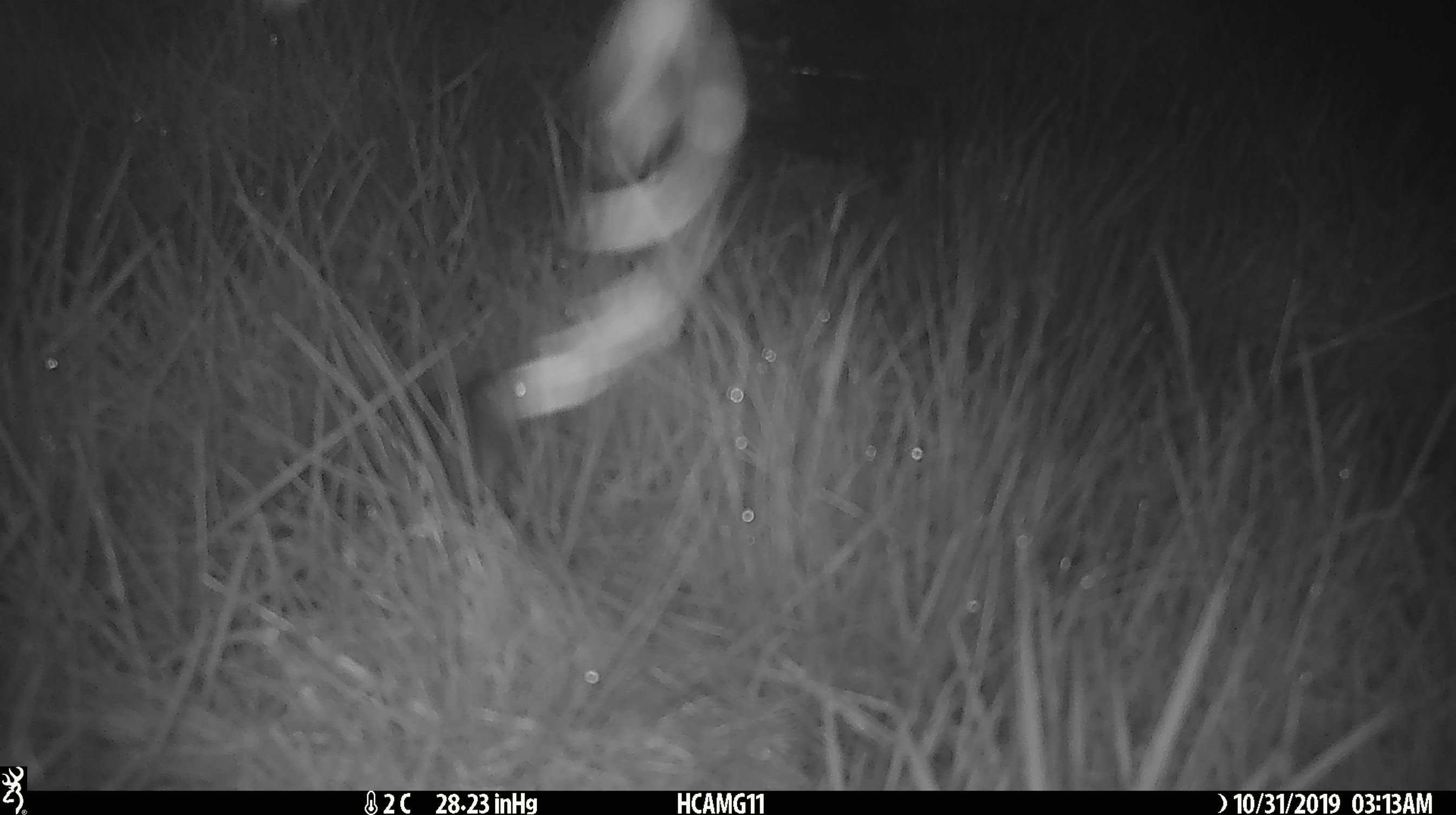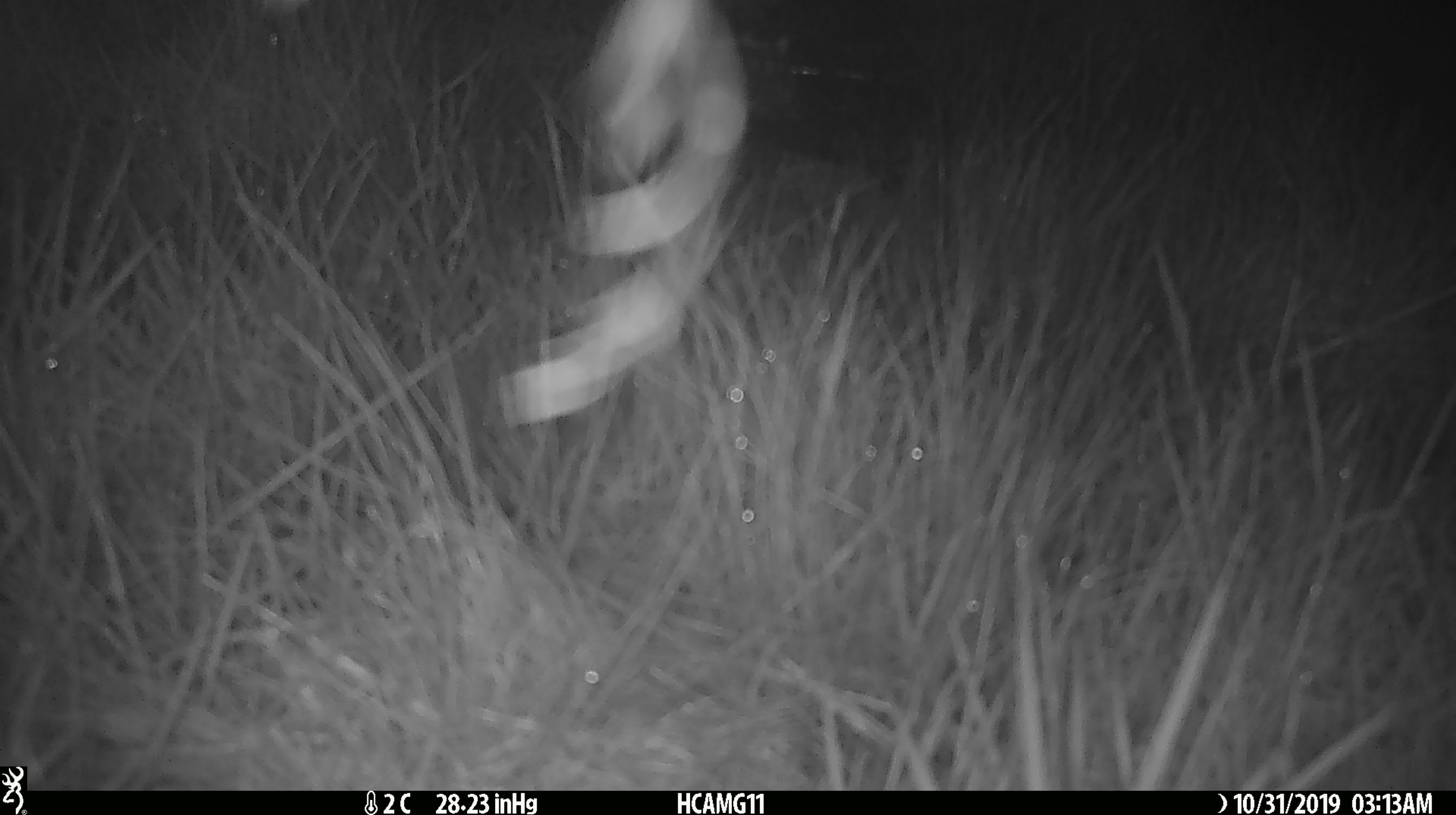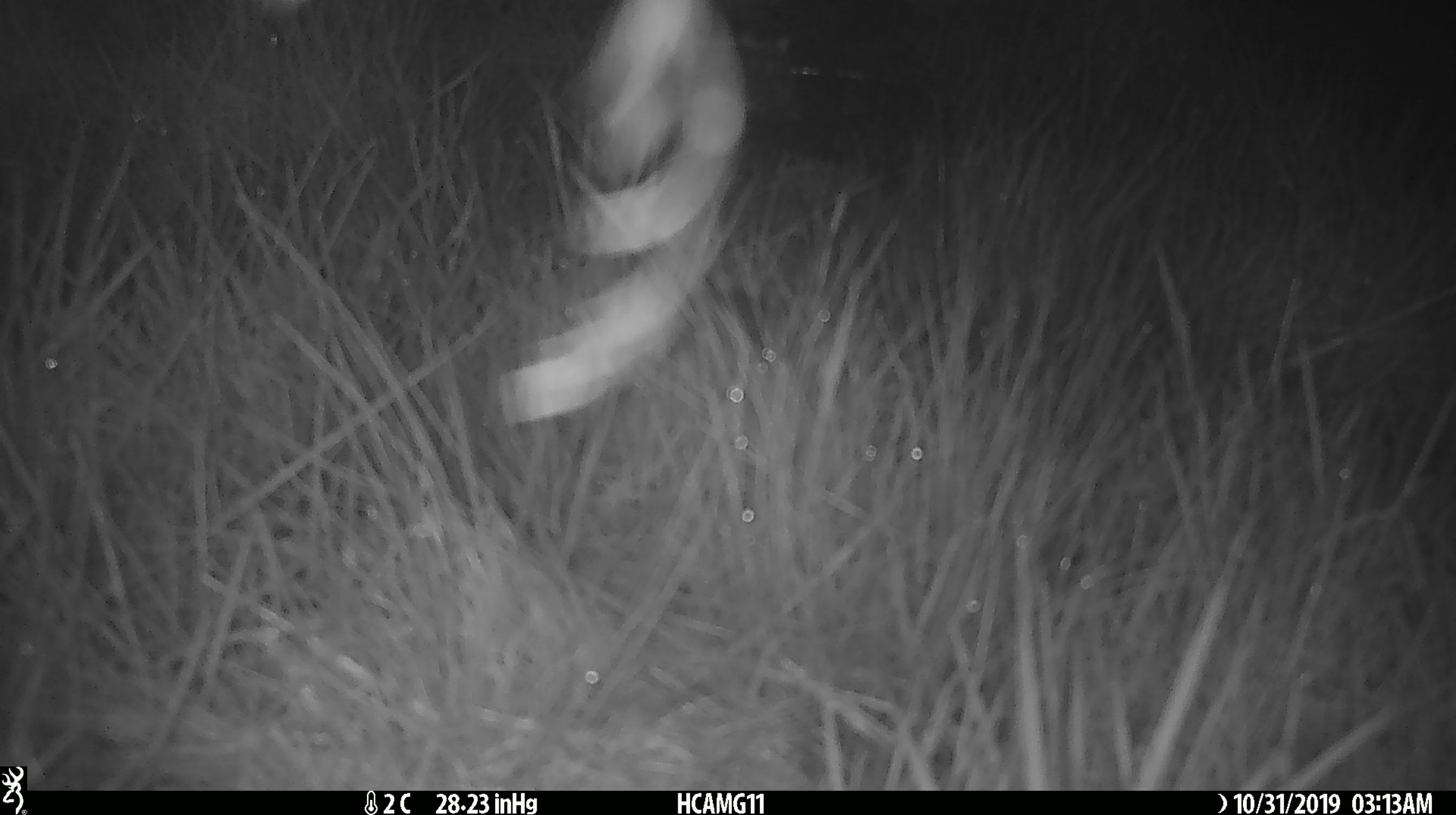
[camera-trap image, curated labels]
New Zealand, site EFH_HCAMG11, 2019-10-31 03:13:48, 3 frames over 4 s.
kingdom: Animalia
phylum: Chordata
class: Mammalia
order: Rodentia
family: Muridae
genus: Mus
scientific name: Mus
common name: mouse